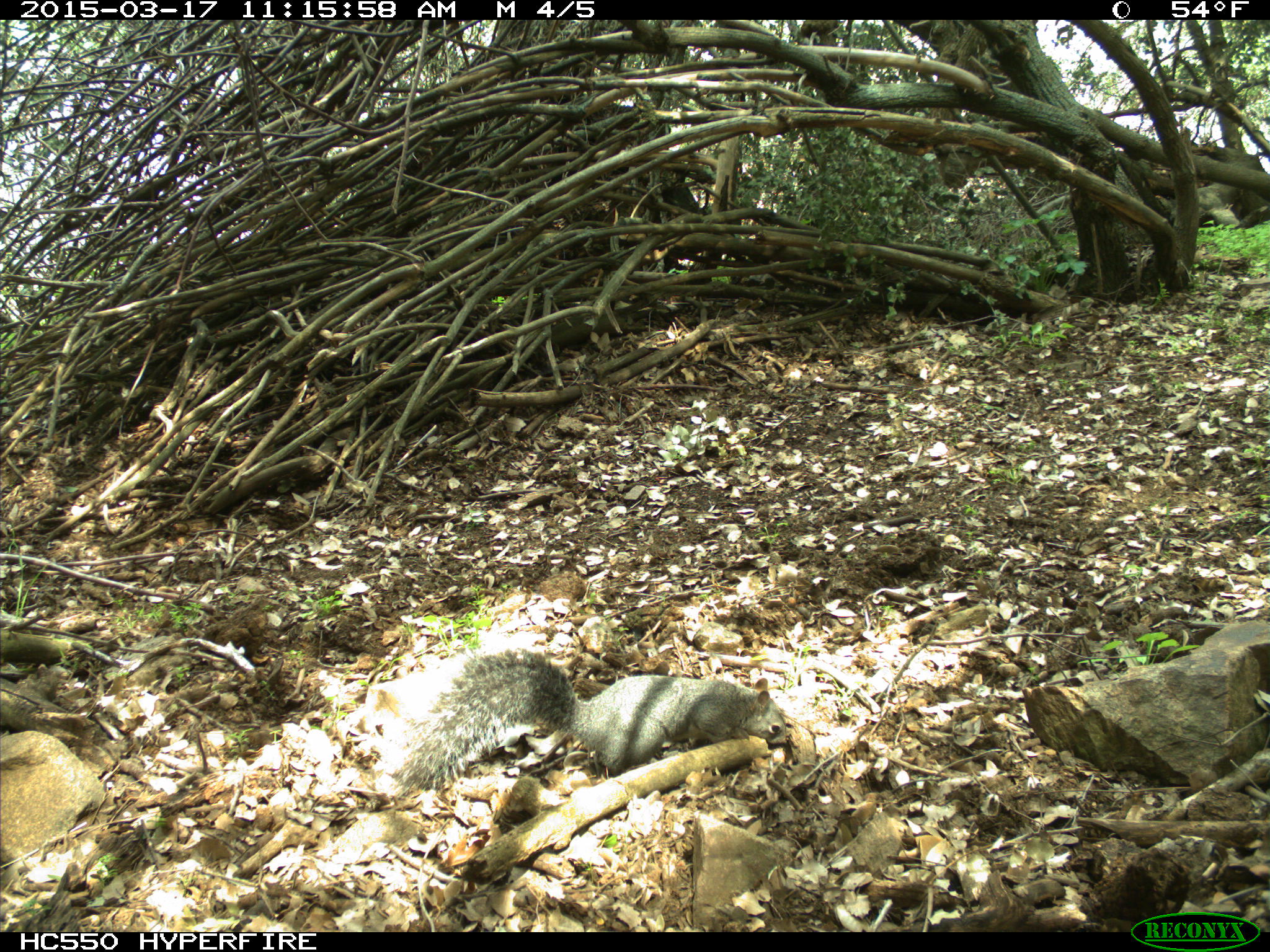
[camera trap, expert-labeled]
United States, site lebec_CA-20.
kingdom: Animalia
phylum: Chordata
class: Mammalia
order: Rodentia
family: Sciuridae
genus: Sciurus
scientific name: Sciurus carolinensis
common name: eastern gray squirrel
Sciurus carolinensis (eastern gray squirrel).